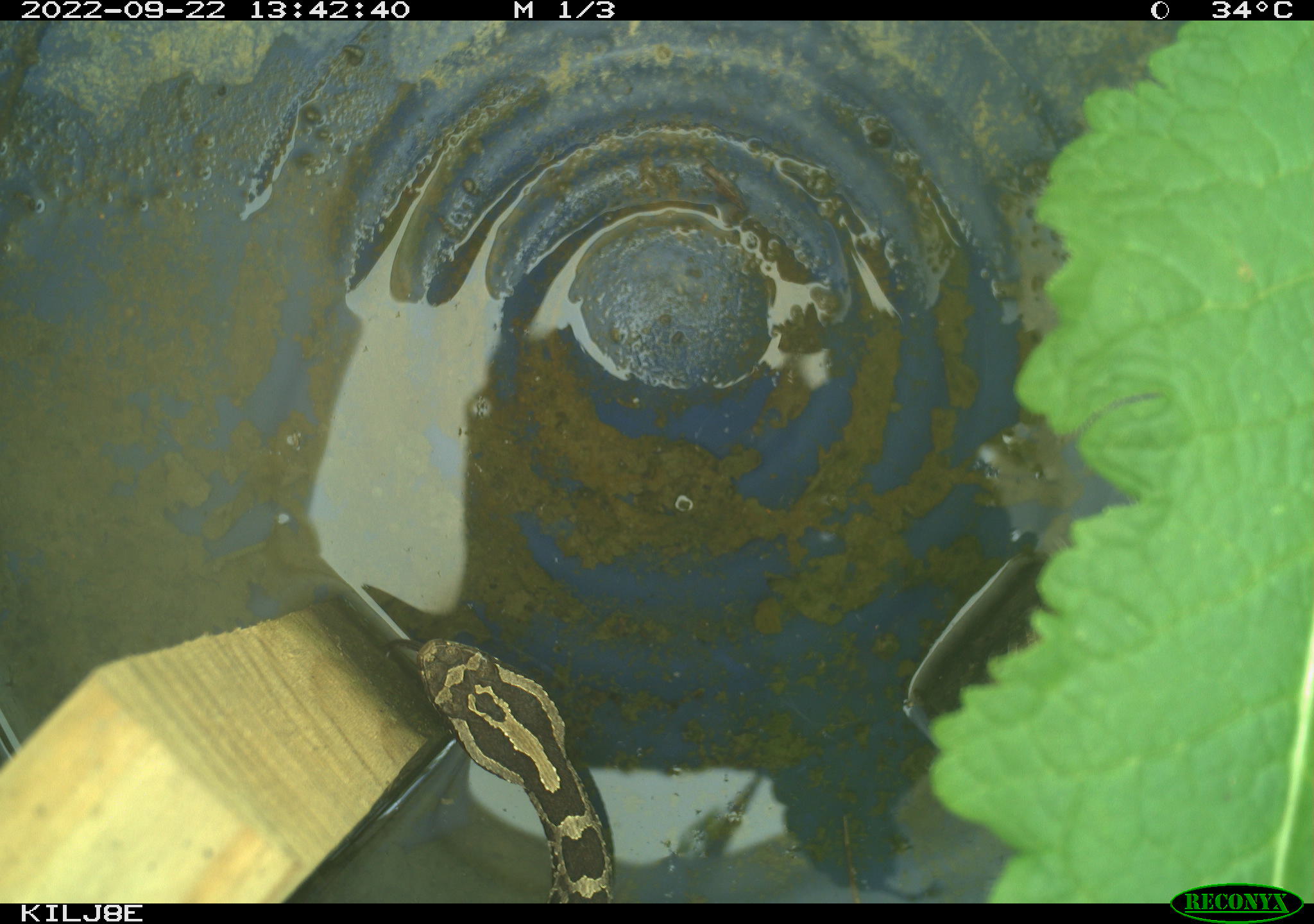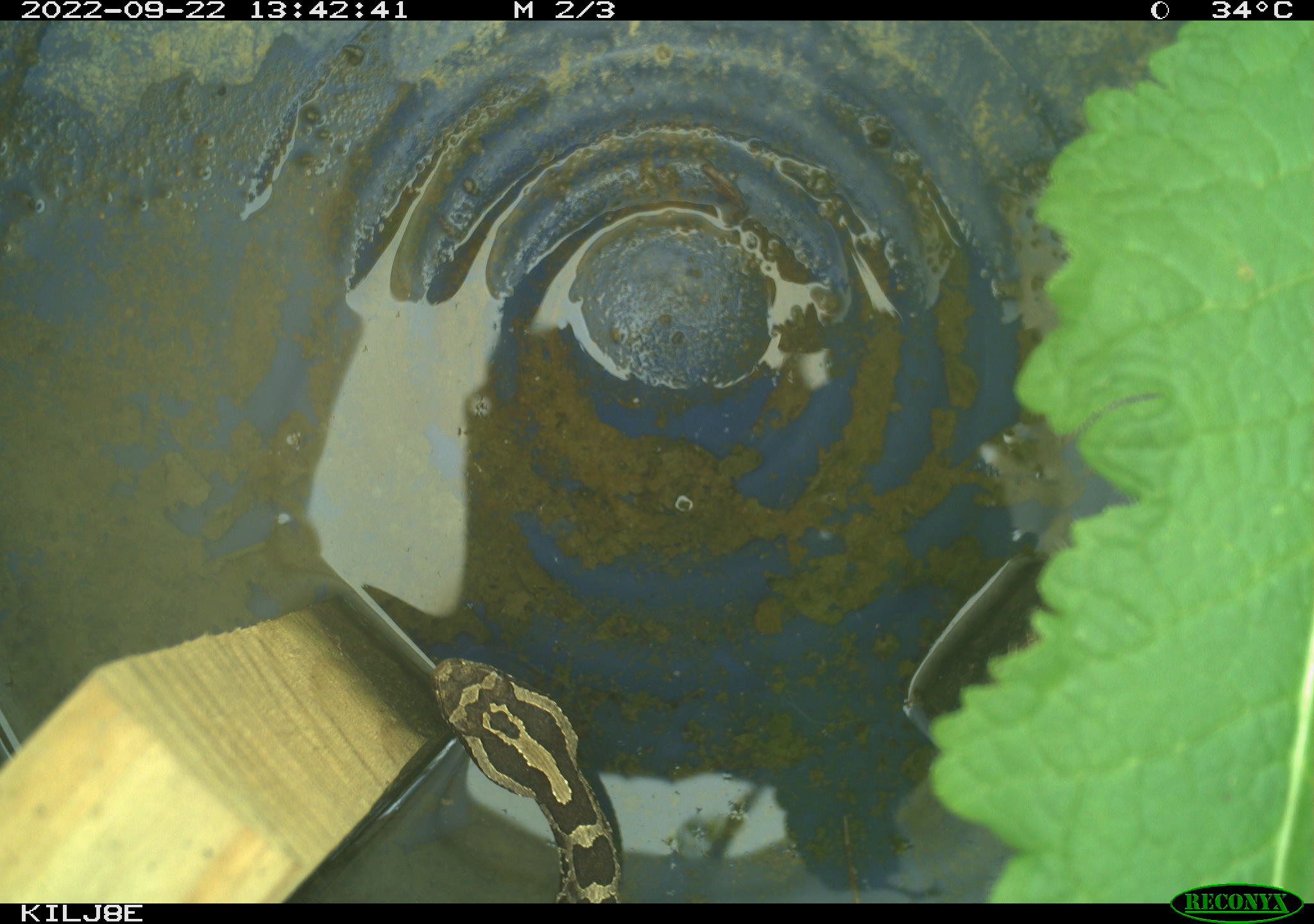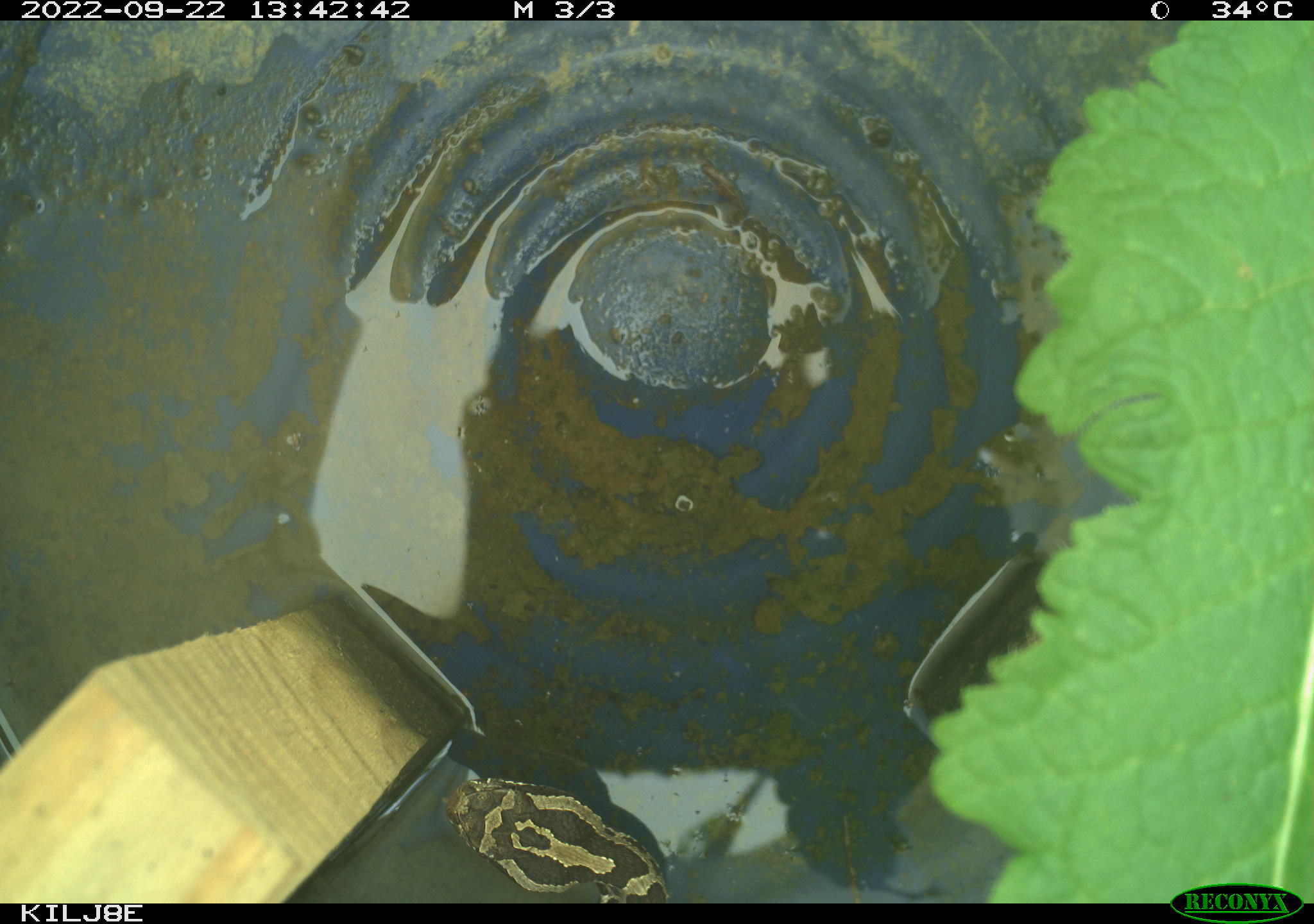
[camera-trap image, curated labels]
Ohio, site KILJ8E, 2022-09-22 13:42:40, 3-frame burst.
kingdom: Animalia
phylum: Chordata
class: Reptilia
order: Squamata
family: Viperidae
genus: Sistrurus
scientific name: Sistrurus catenatus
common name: eastern massasauga